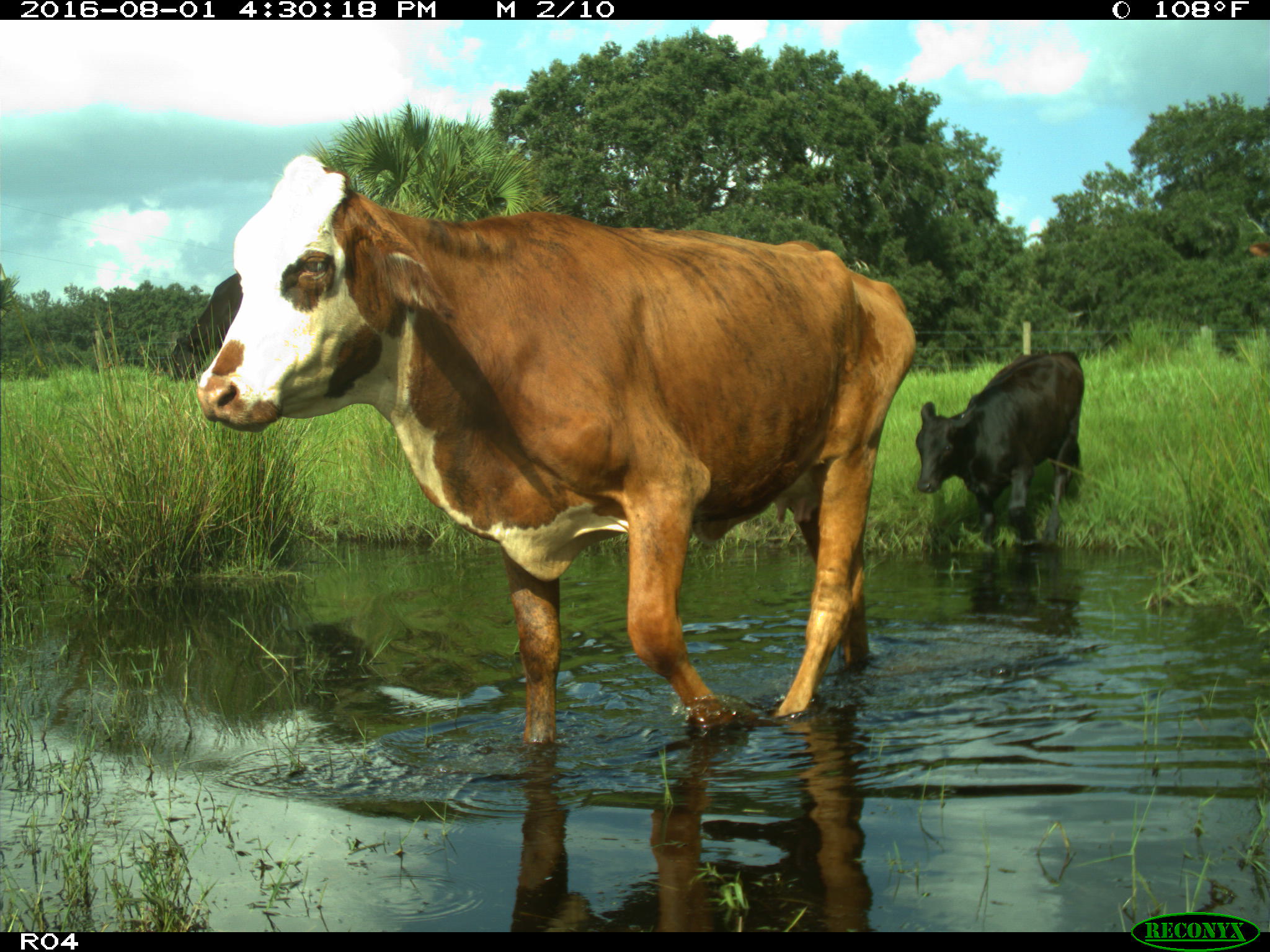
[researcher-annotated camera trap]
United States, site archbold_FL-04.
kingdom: Animalia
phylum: Chordata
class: Mammalia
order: Artiodactyla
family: Bovidae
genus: Bos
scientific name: Bos taurus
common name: domestic cow